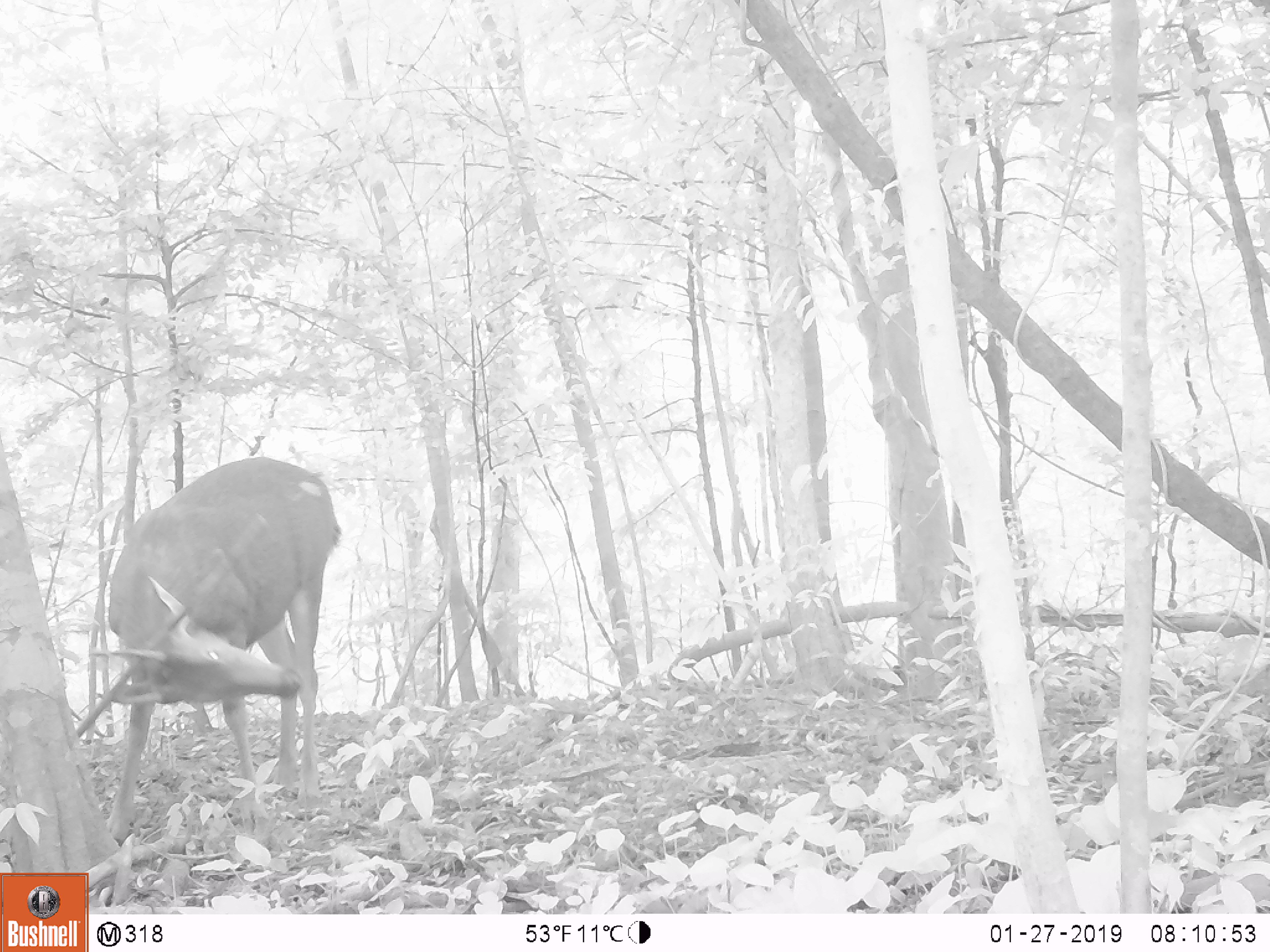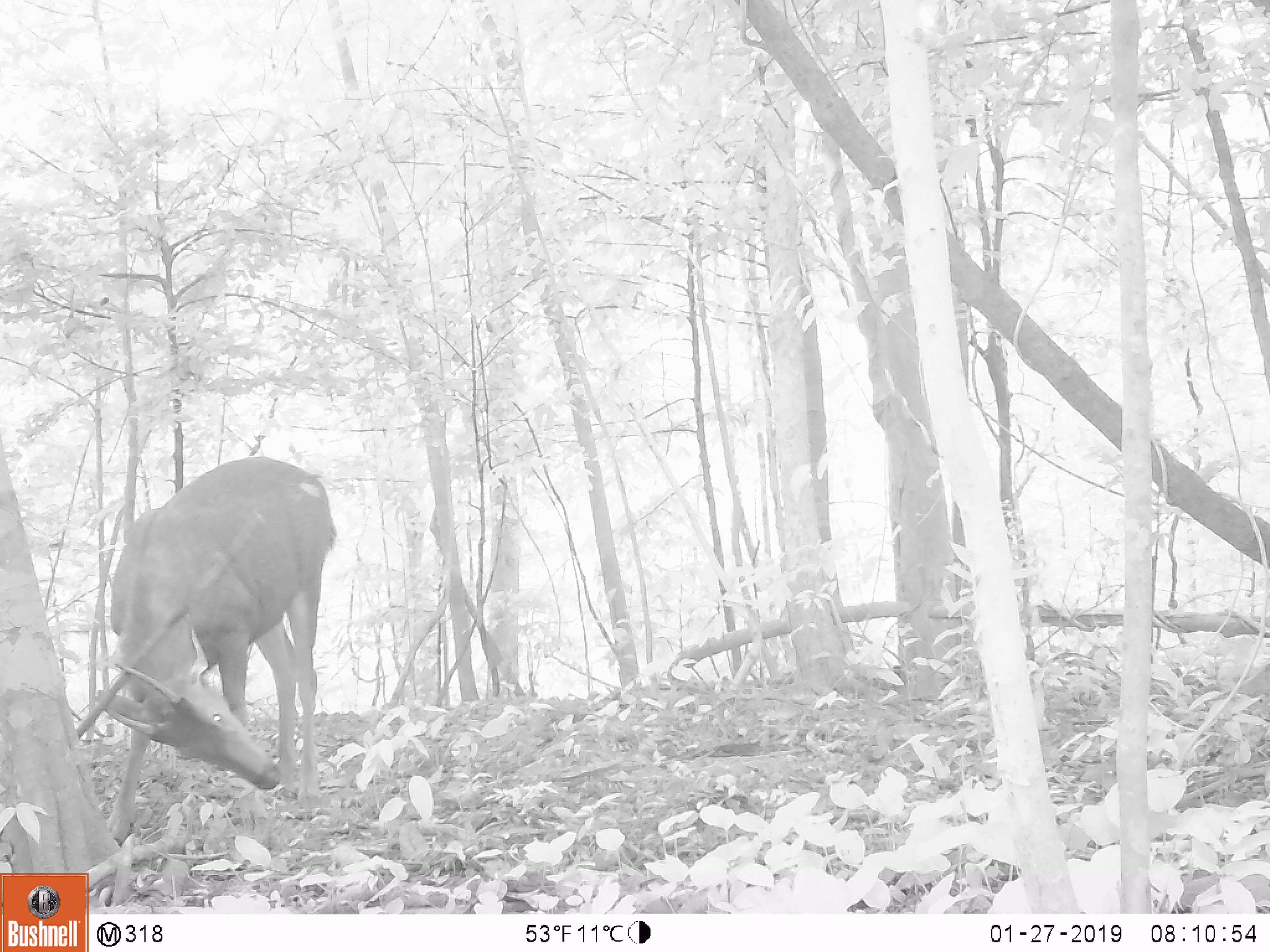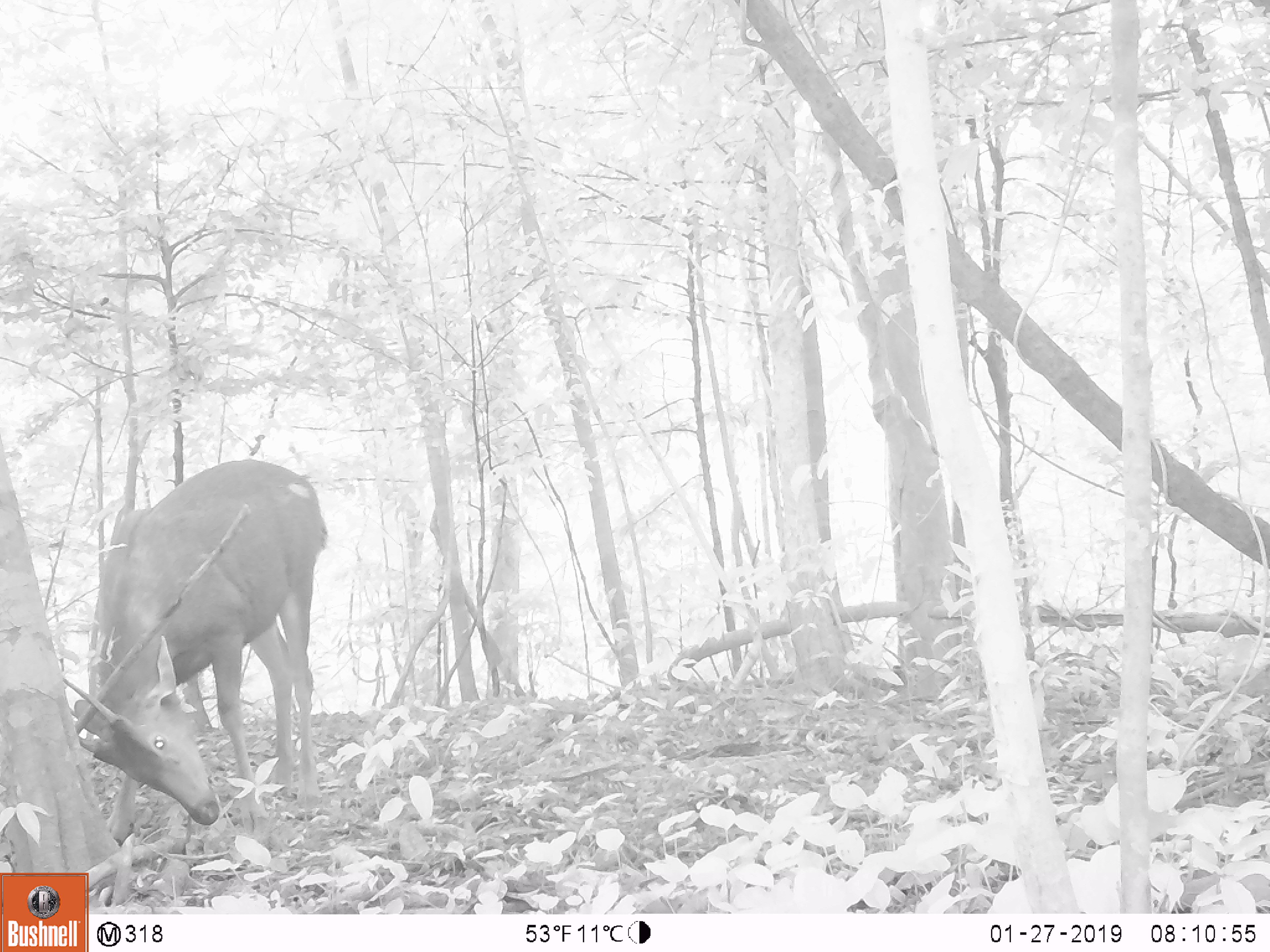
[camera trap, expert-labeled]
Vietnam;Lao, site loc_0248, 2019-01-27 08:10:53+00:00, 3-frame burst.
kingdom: Animalia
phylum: Chordata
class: Mammalia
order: Artiodactyla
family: Cervidae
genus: Rusa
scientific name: Rusa unicolor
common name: sambar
Sambar (Rusa unicolor). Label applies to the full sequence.